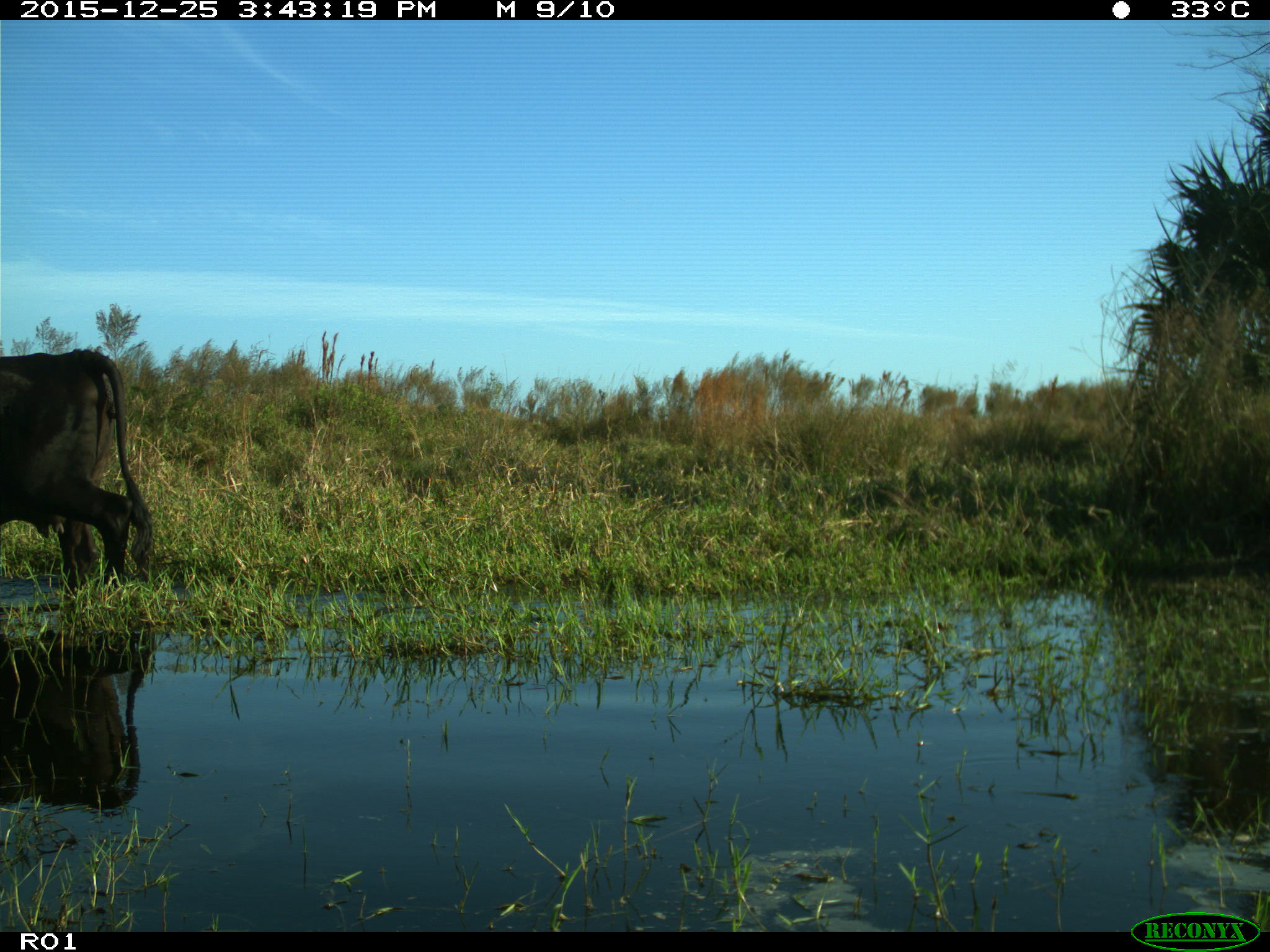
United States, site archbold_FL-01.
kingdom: Animalia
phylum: Chordata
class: Mammalia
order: Artiodactyla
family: Bovidae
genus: Bos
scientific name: Bos taurus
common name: domestic cow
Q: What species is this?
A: Bos taurus (domestic cow).